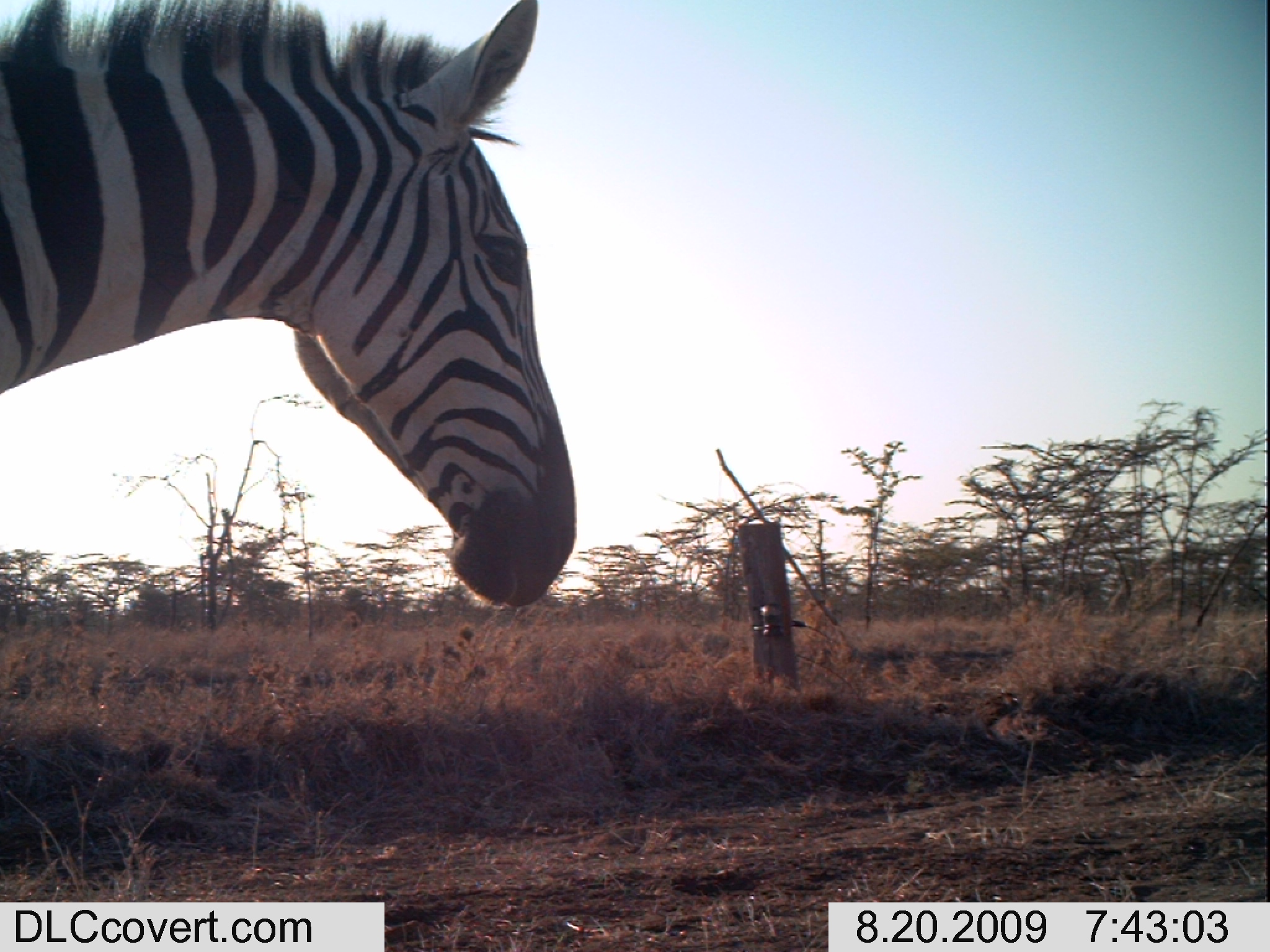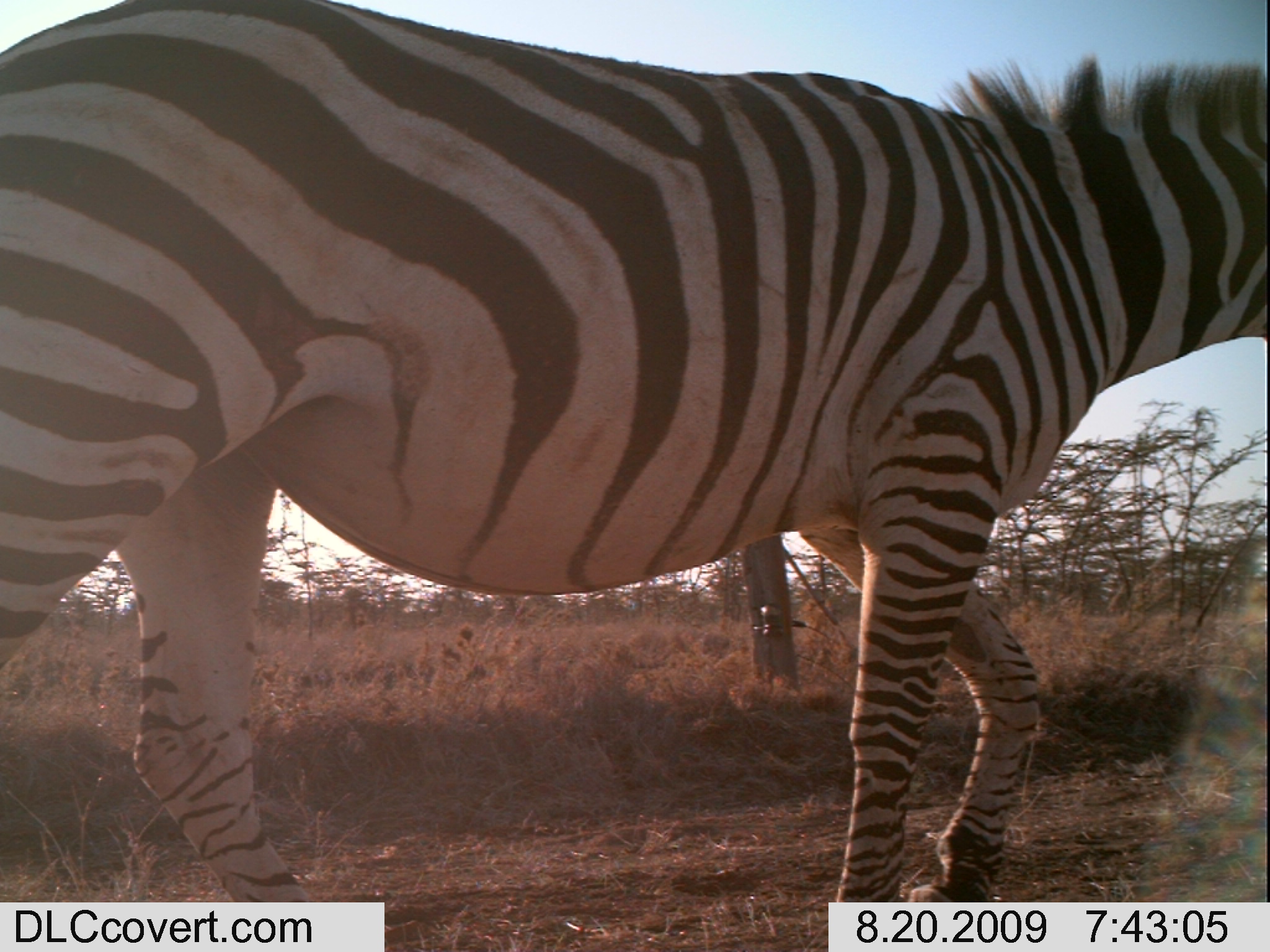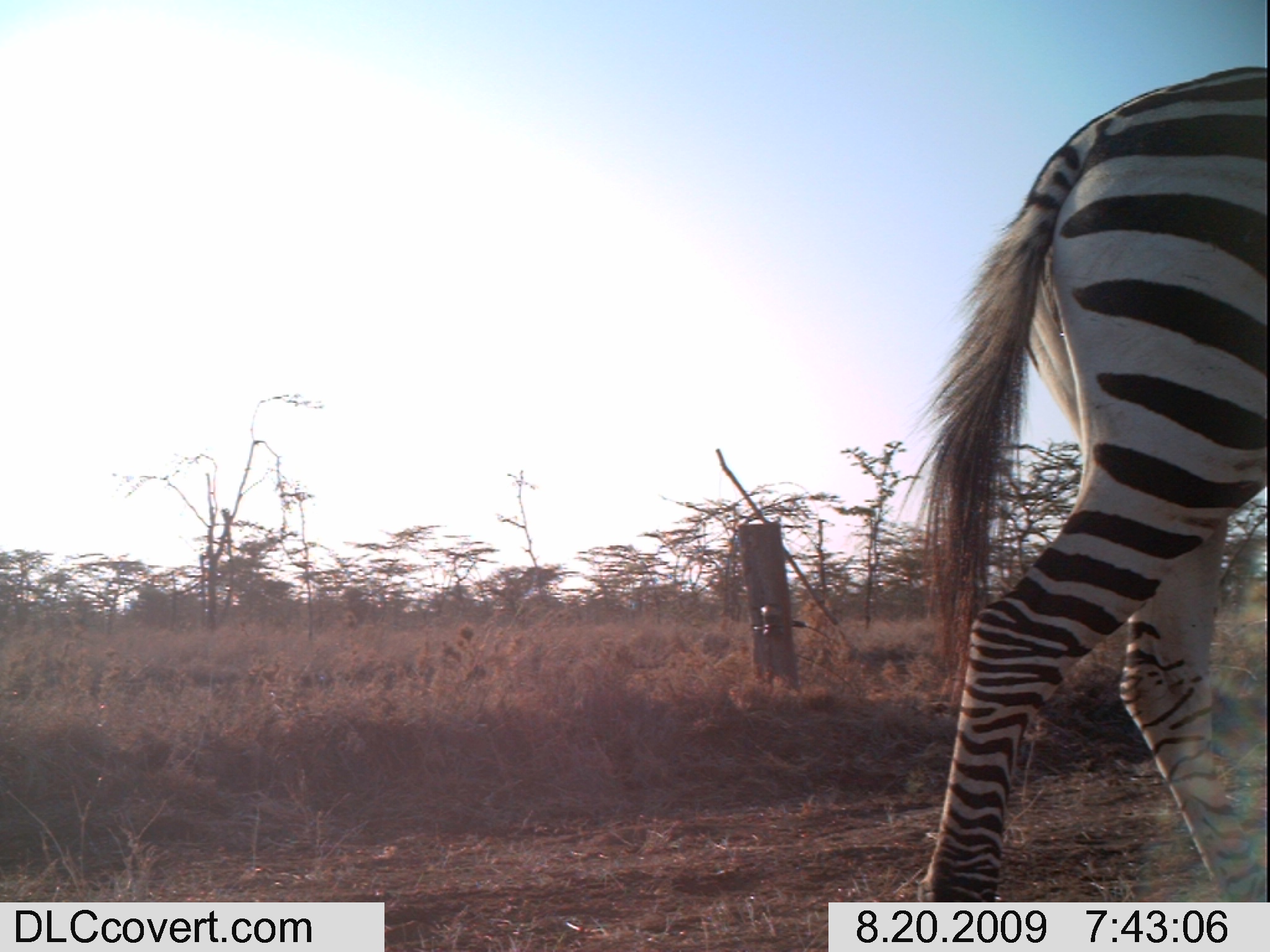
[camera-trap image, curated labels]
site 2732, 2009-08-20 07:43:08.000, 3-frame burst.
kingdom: Animalia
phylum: Chordata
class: Mammalia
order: Perissodactyla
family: Equidae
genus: Equus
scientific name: Equus quagga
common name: plains zebra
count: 1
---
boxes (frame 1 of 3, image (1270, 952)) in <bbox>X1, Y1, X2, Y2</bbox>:
equus quagga: <bbox>0, 0, 582, 606</bbox>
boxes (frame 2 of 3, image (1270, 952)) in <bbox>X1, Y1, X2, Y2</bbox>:
equus quagga: <bbox>0, 0, 1270, 952</bbox>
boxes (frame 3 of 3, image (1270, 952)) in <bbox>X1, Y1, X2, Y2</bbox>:
equus quagga: <bbox>897, 61, 1270, 902</bbox>